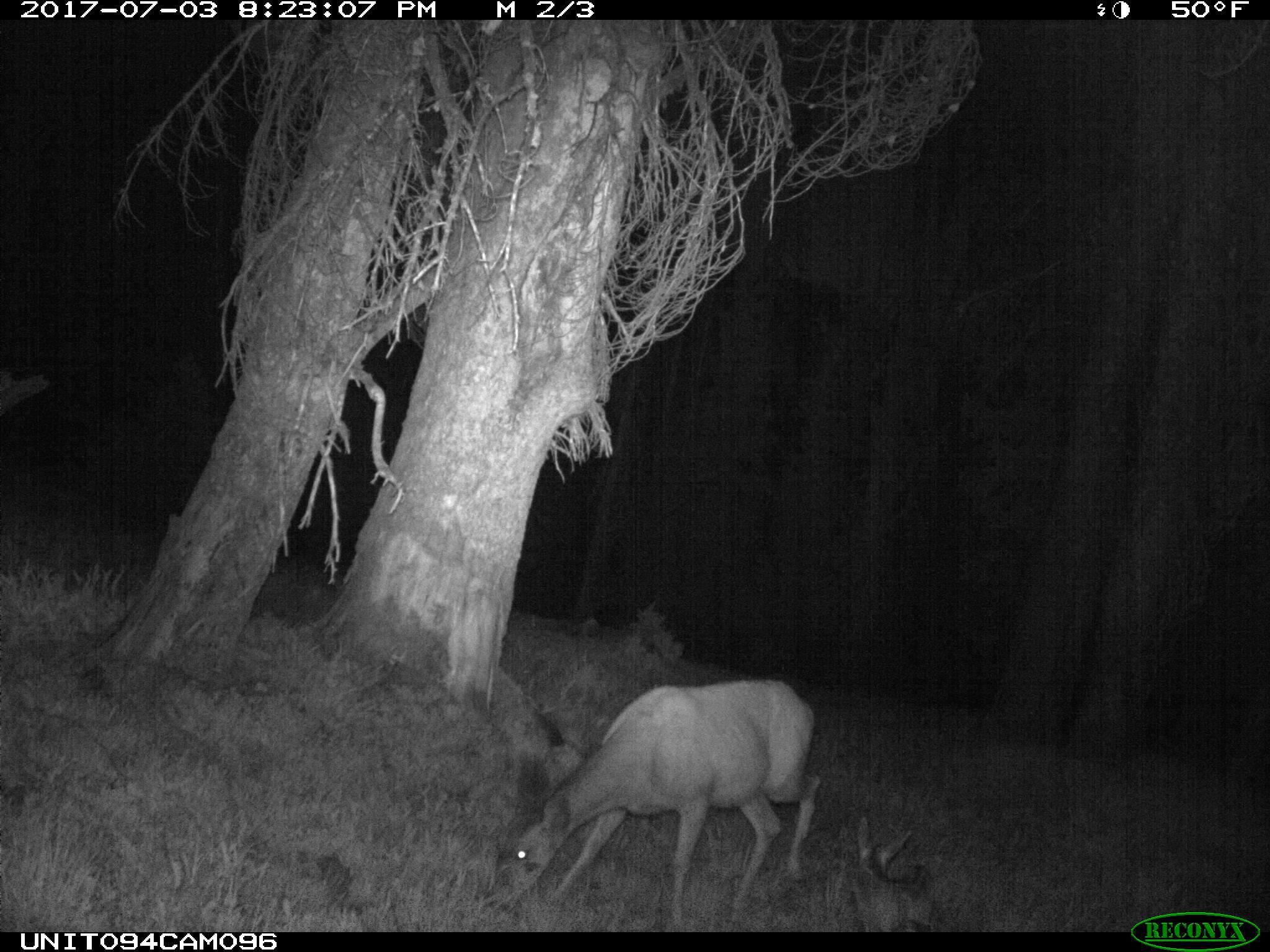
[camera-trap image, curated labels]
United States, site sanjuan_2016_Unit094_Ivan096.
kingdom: Animalia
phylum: Chordata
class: Mammalia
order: Artiodactyla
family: Cervidae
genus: Odocoileus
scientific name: Odocoileus hemionus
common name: mule deer